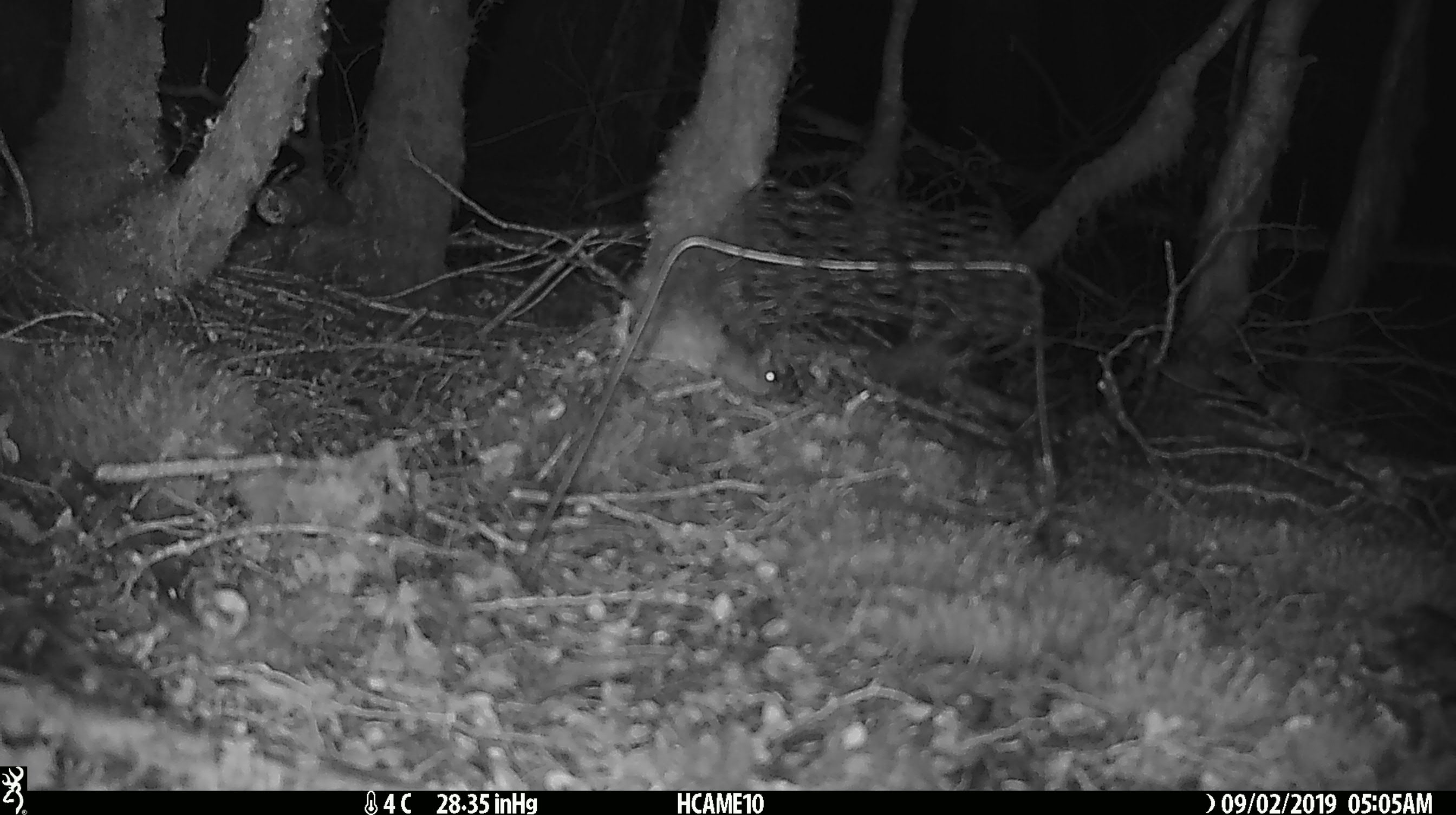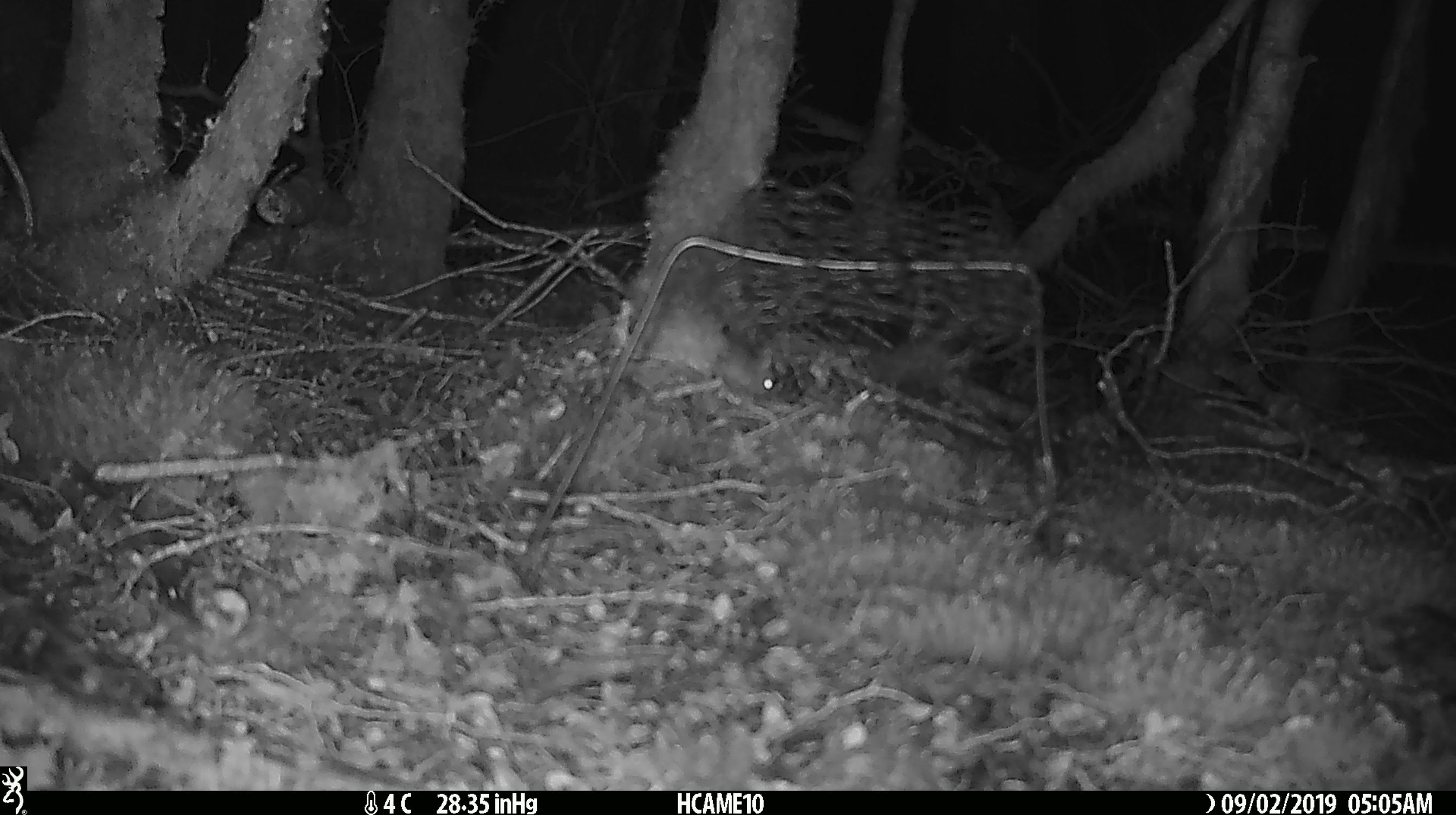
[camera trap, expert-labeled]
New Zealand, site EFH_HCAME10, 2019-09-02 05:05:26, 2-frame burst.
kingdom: Animalia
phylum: Chordata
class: Mammalia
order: Rodentia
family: Muridae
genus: Mus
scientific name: Mus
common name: mouse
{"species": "mouse (Mus)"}